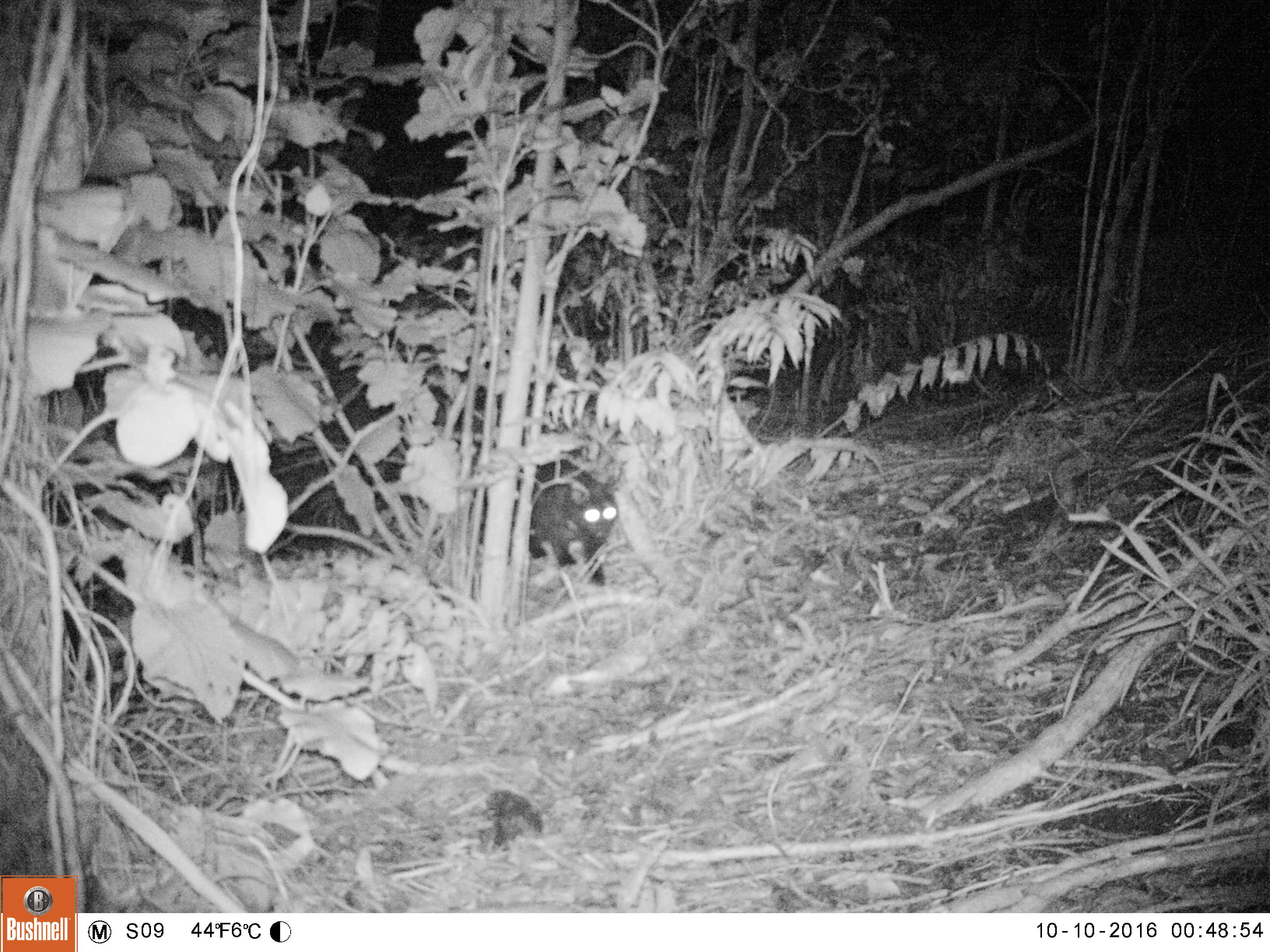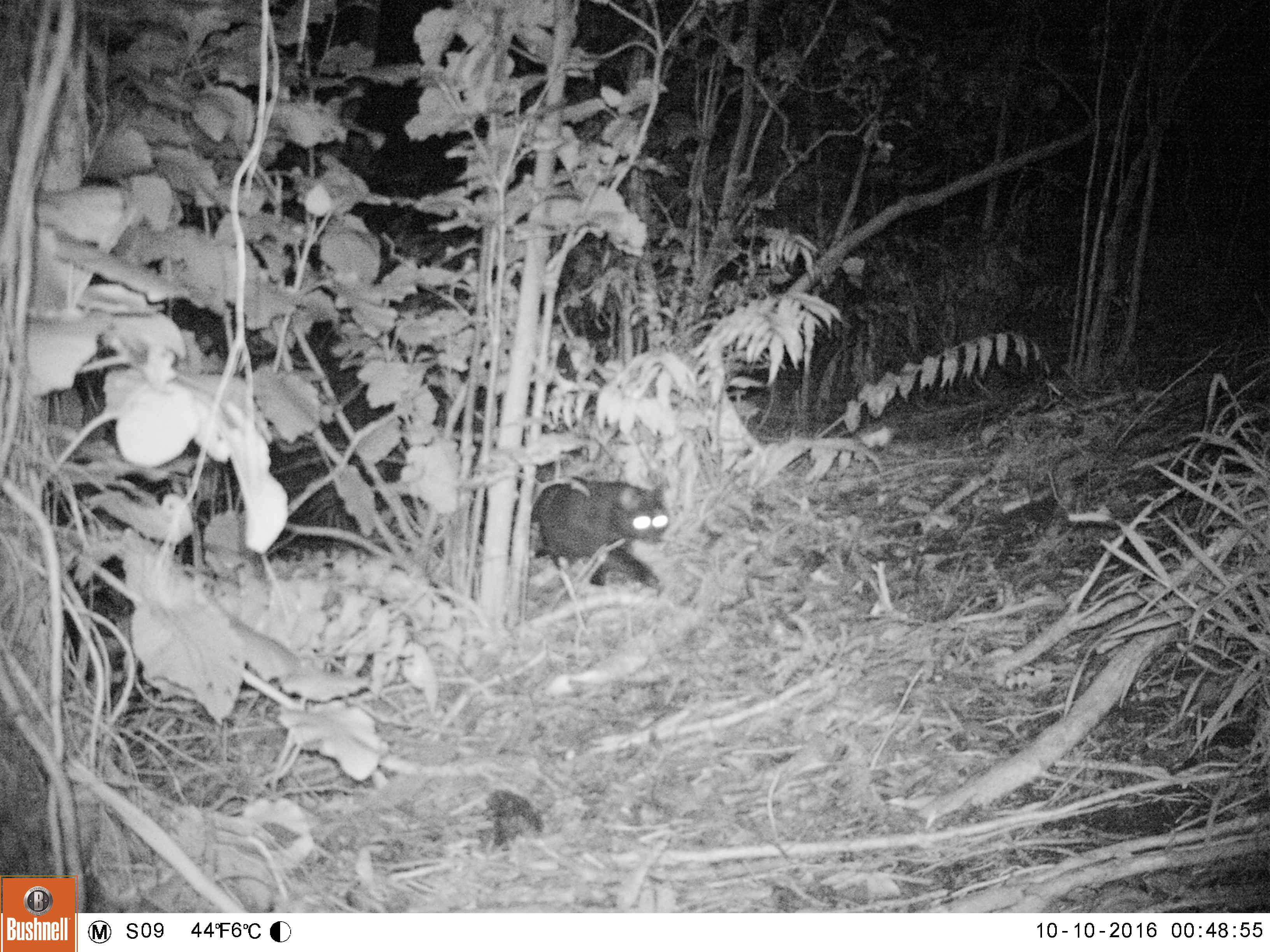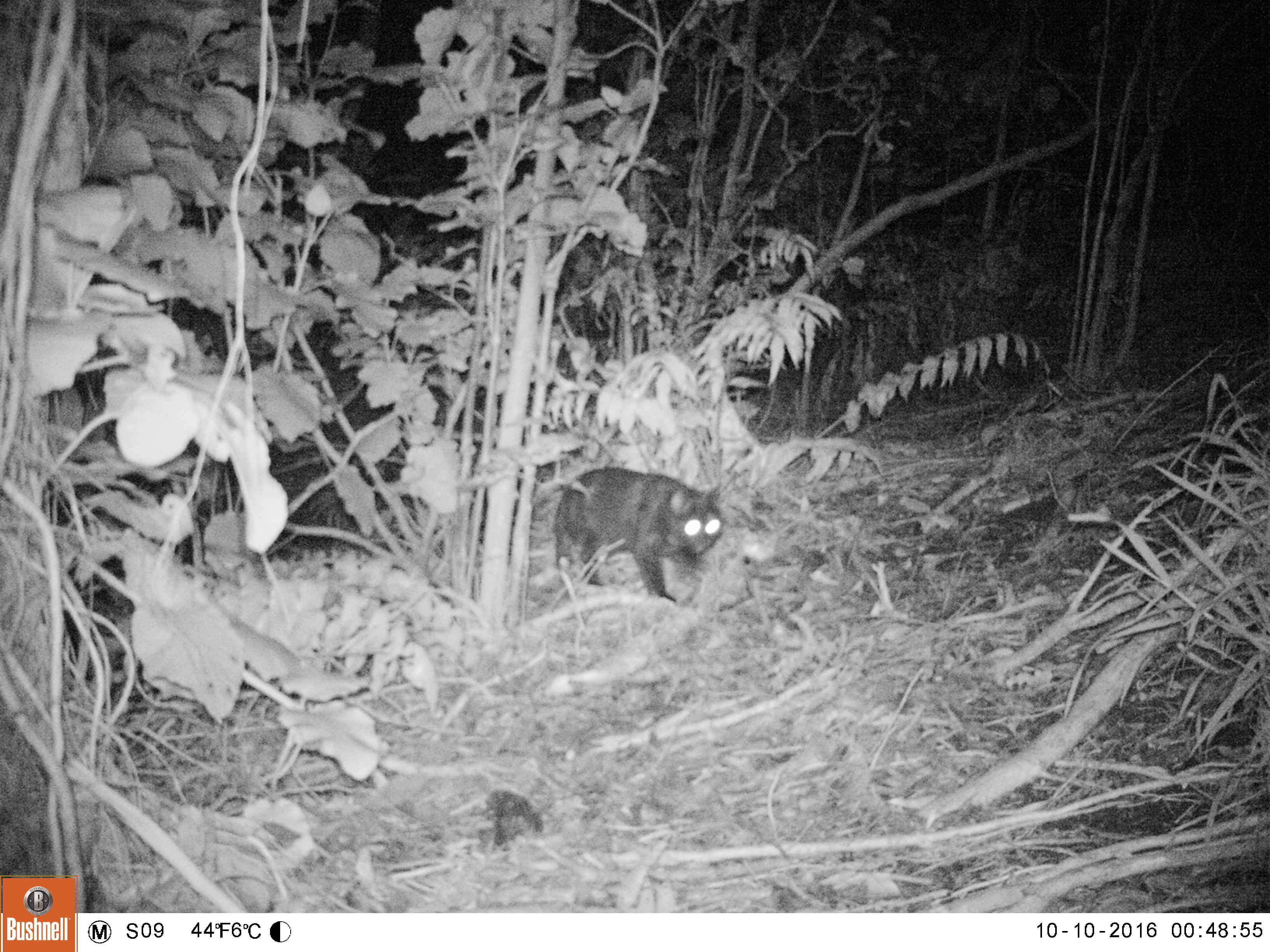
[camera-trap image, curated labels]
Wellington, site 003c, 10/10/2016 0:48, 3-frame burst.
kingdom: Animalia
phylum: Chordata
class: Mammalia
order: Carnivora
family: Felidae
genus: Felis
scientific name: Felis catus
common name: cat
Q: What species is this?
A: Cat (Felis catus).